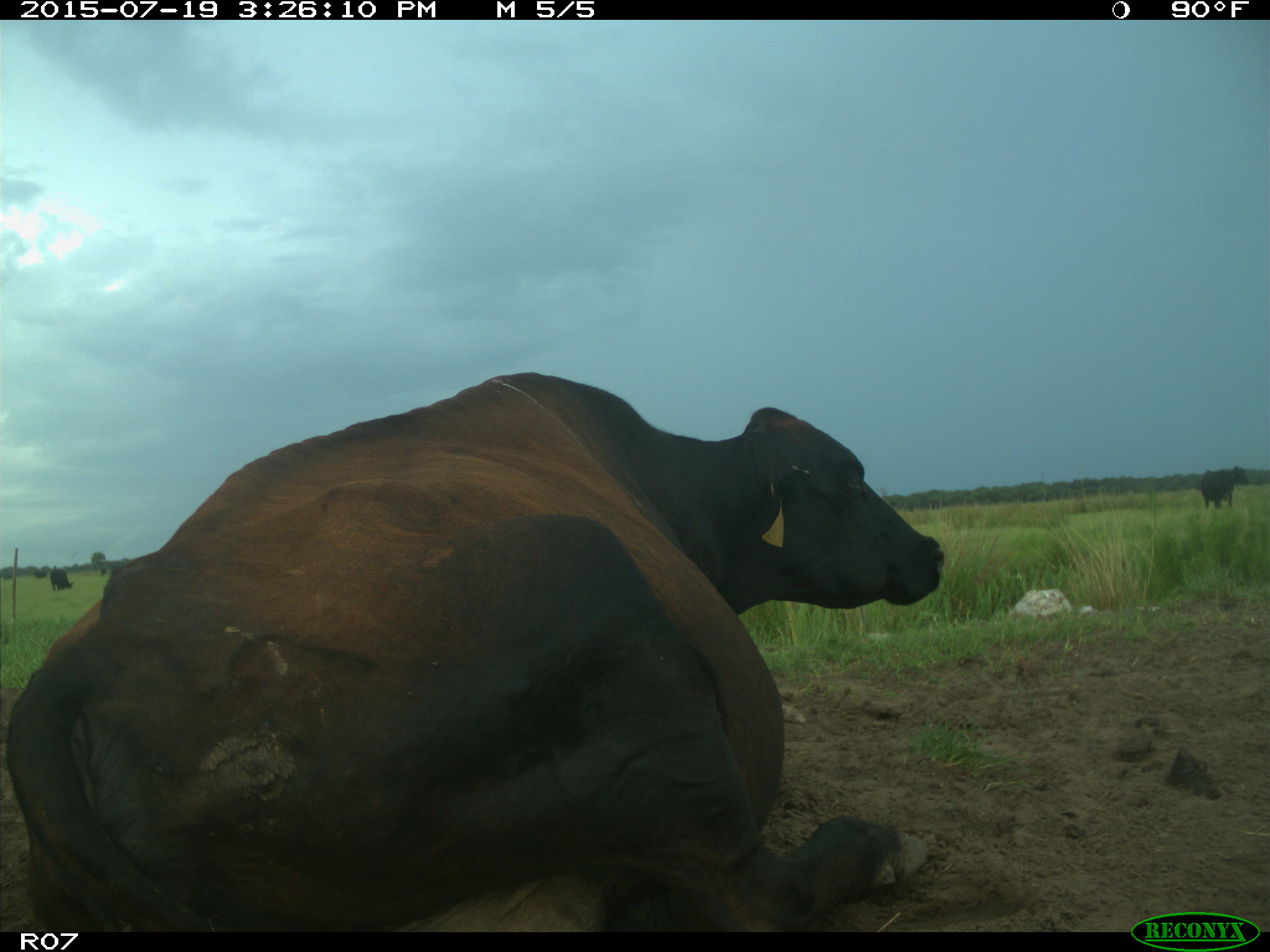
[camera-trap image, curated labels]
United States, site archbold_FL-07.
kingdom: Animalia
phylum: Chordata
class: Mammalia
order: Artiodactyla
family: Bovidae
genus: Bos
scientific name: Bos taurus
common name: domestic cow